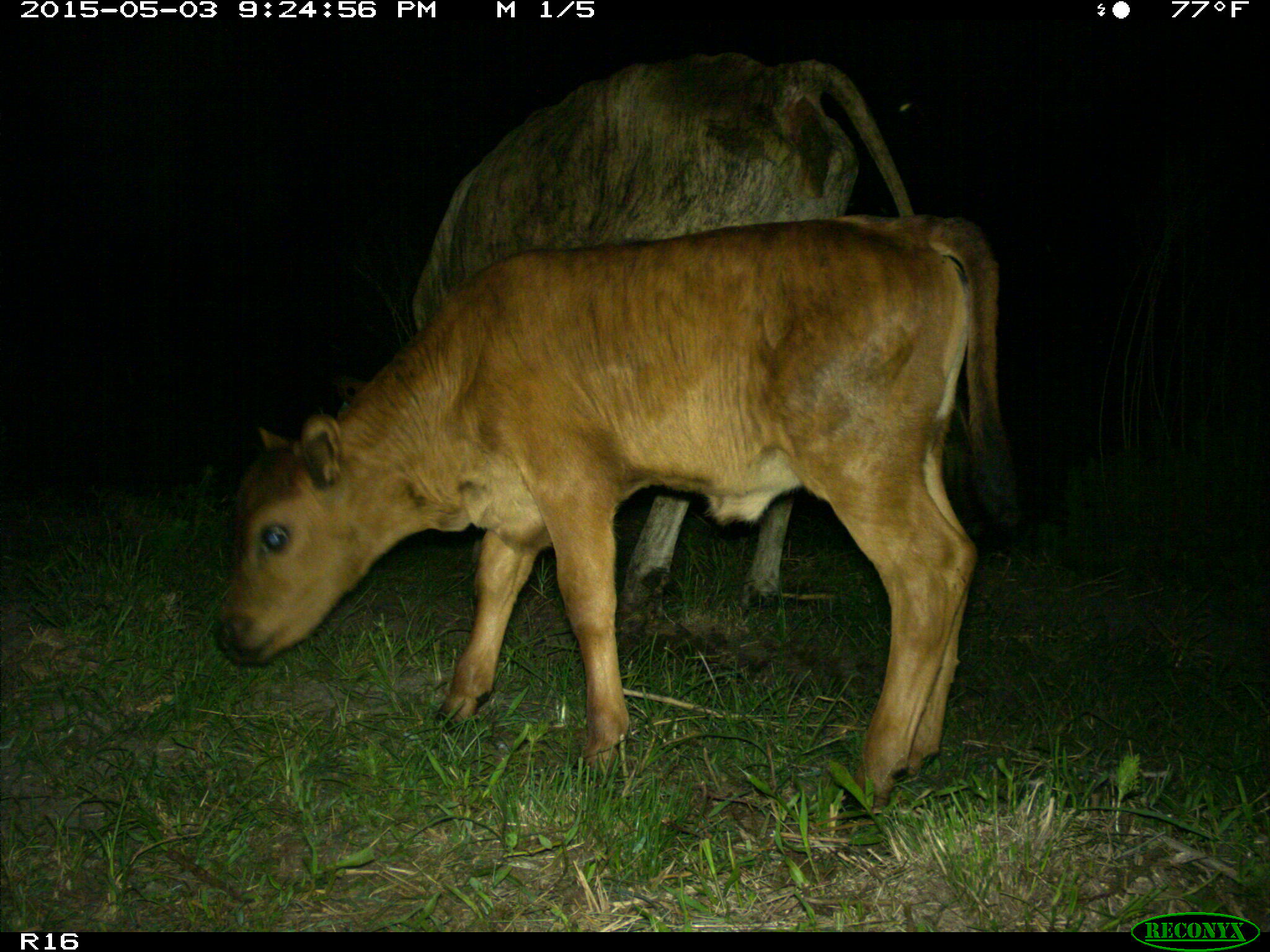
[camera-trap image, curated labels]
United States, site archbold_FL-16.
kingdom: Animalia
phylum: Chordata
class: Mammalia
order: Artiodactyla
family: Bovidae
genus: Bos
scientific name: Bos taurus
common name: domestic cow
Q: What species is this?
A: Bos taurus (domestic cow).